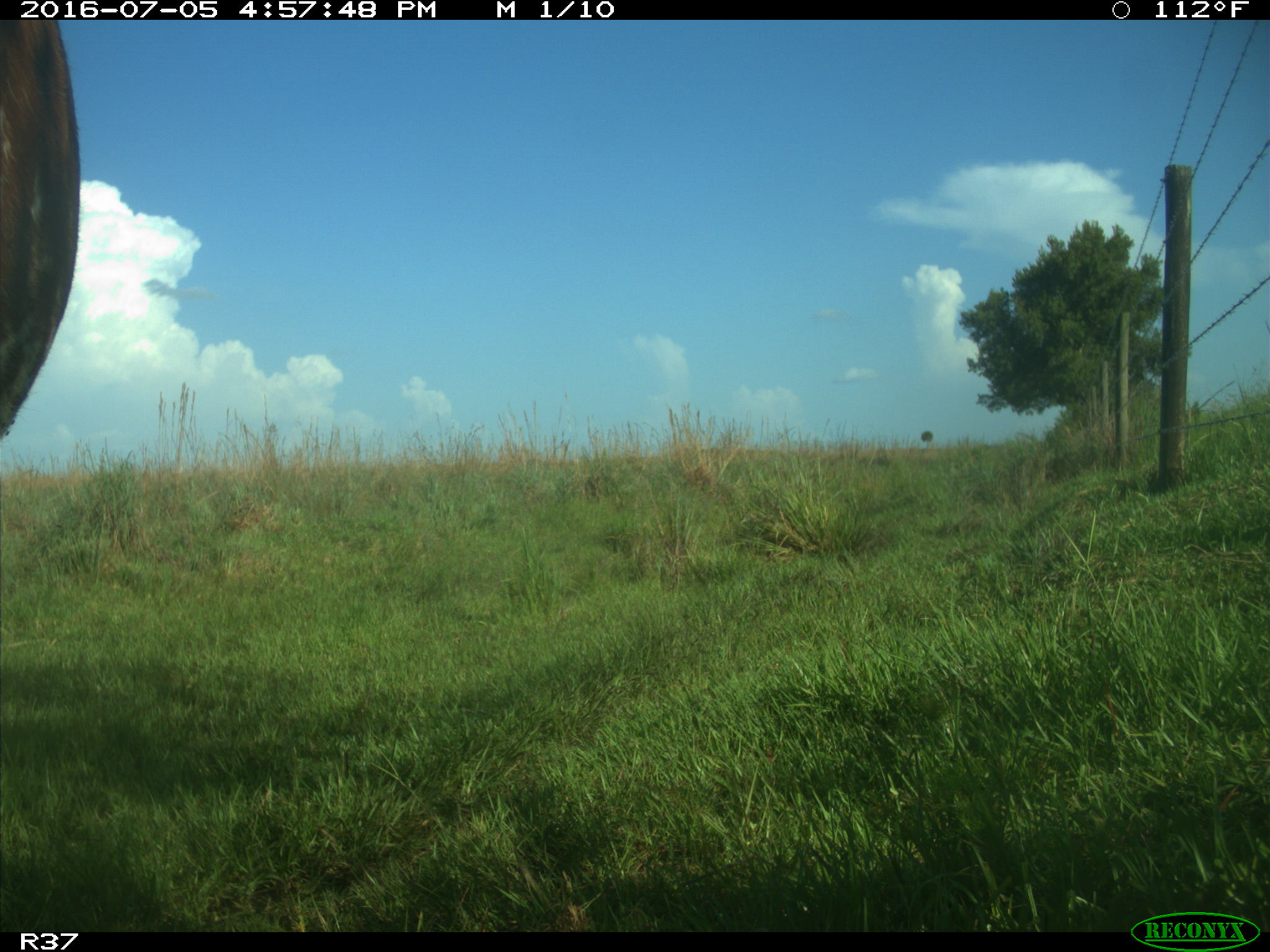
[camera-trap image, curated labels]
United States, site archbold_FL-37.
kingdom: Animalia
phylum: Chordata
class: Mammalia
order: Artiodactyla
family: Bovidae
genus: Bos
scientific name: Bos taurus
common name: domestic cow